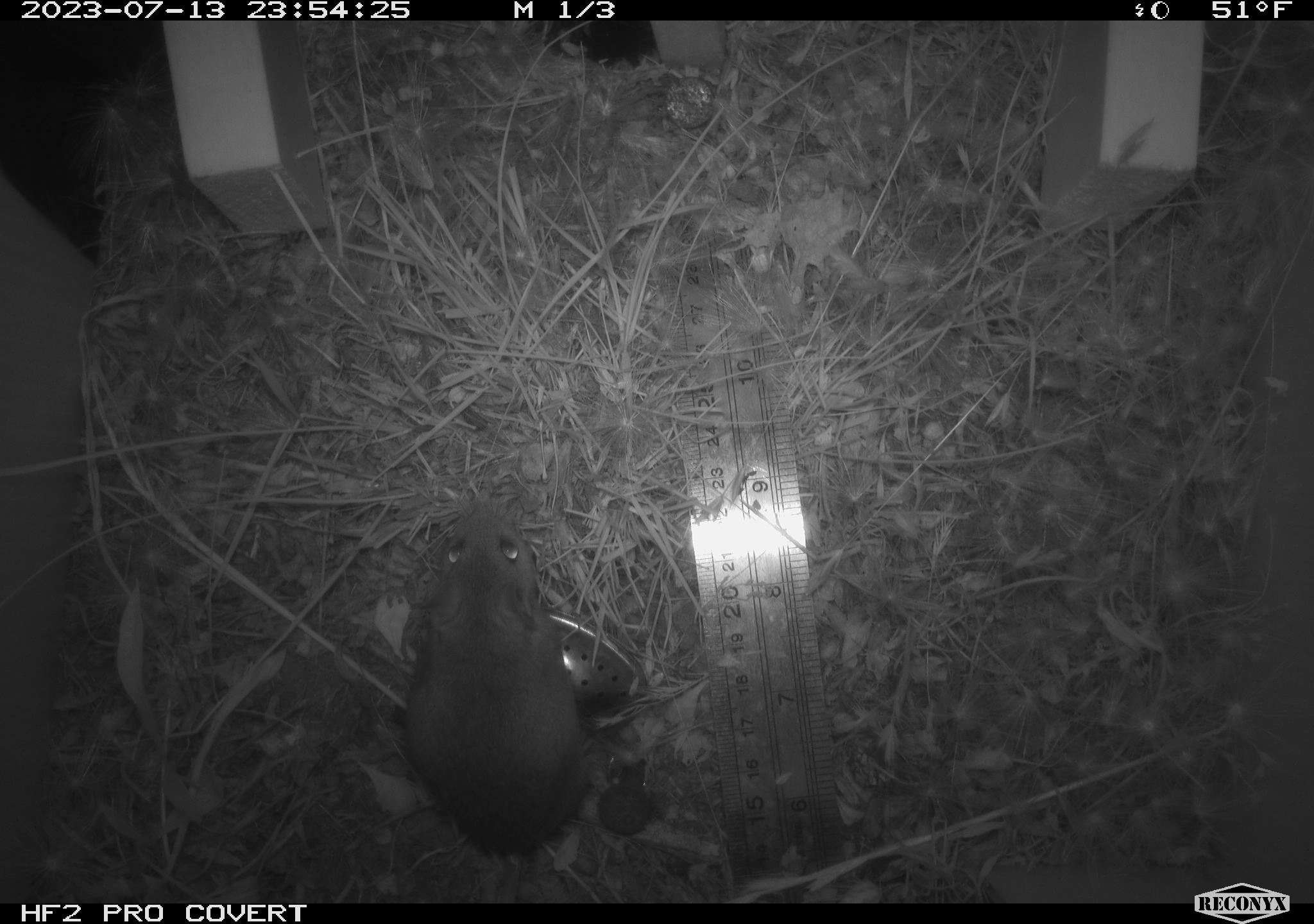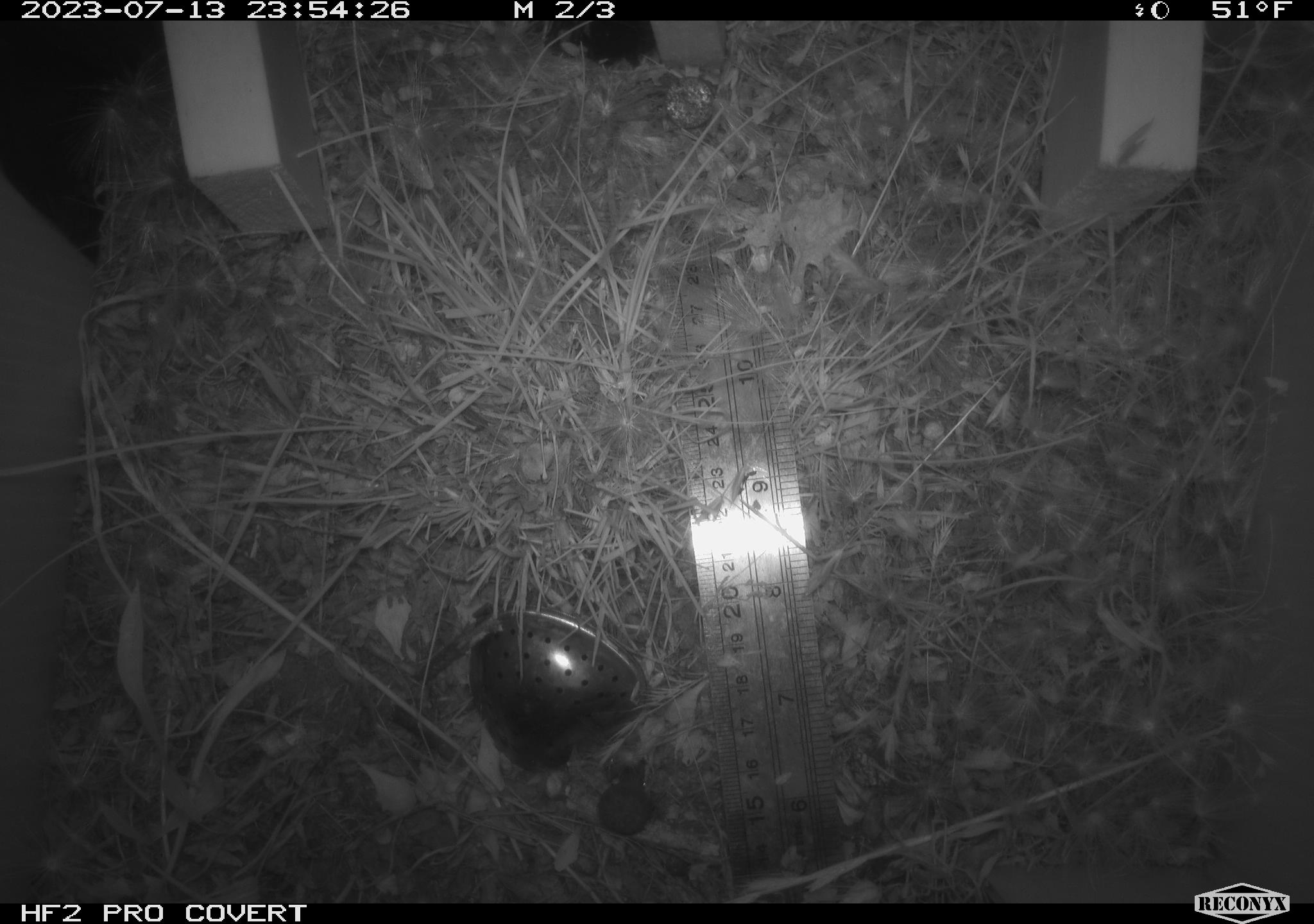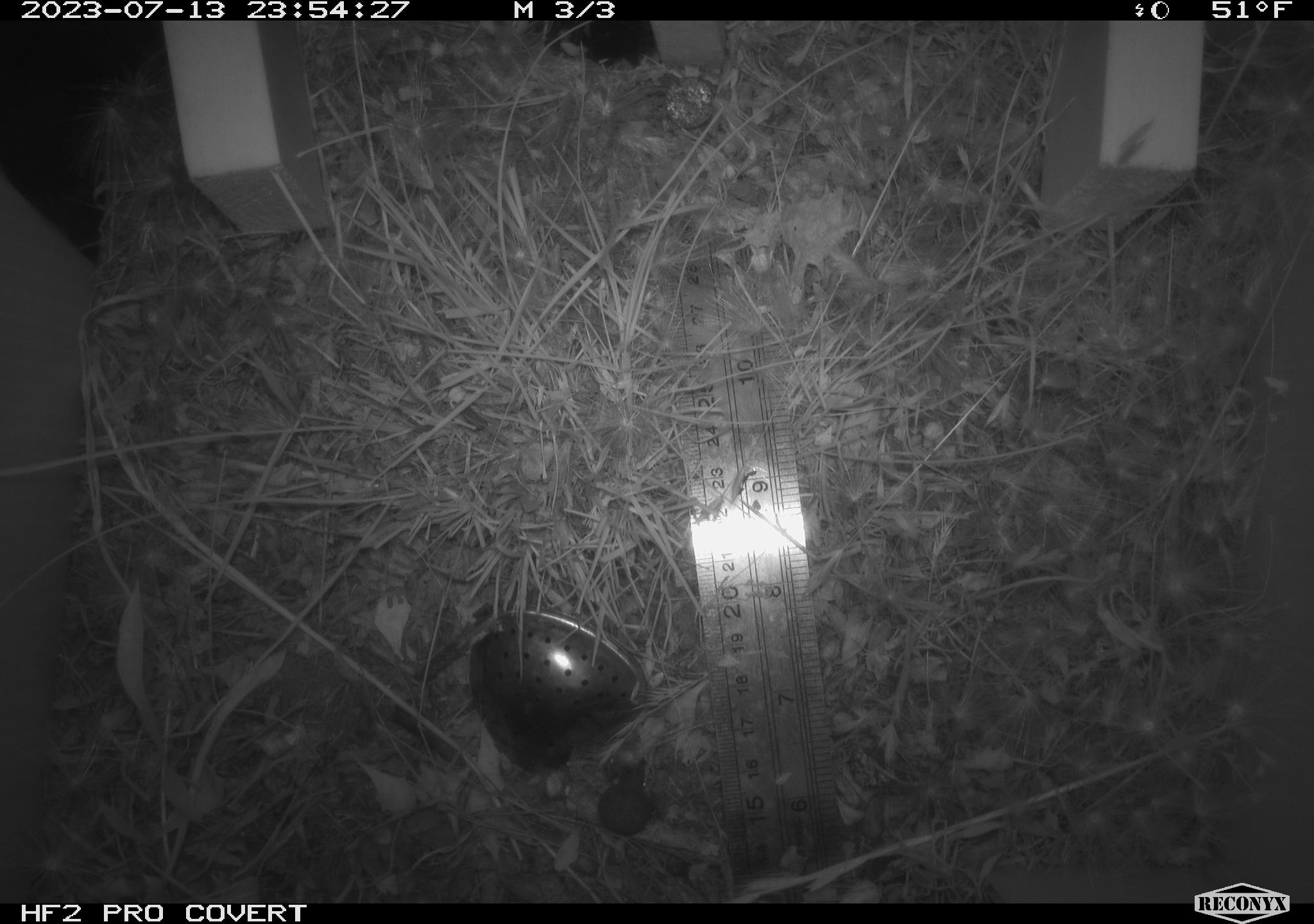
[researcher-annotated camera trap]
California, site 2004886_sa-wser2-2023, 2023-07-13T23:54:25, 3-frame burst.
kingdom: Animalia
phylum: Chordata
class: Mammalia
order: Rodentia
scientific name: Rodentia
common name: mouse species